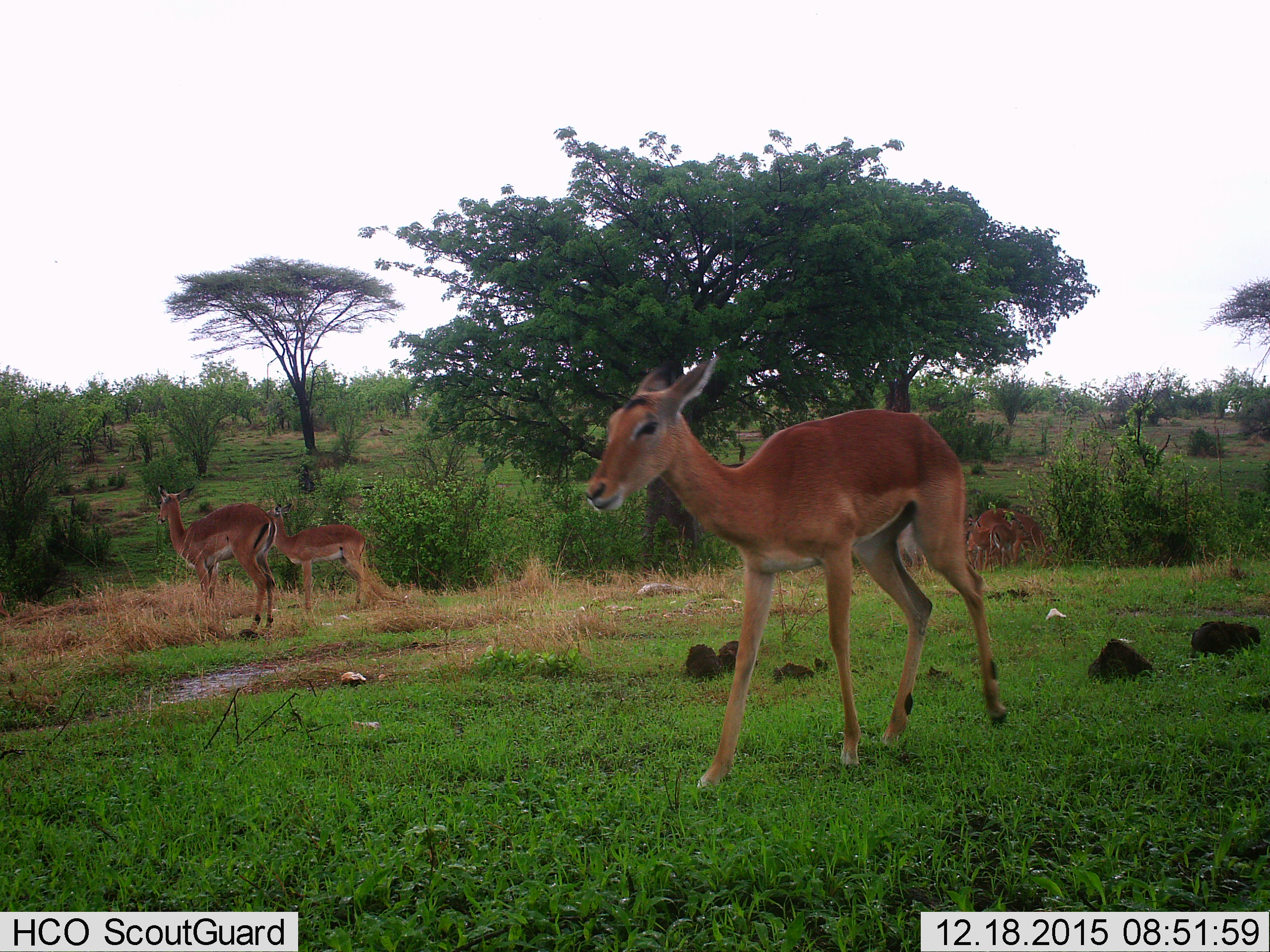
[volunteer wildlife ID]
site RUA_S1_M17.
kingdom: Animalia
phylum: Chordata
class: Mammalia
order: Artiodactyla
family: Bovidae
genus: Aepyceros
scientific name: Aepyceros melampus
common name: impala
Impala (Aepyceros melampus), count 6. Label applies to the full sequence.